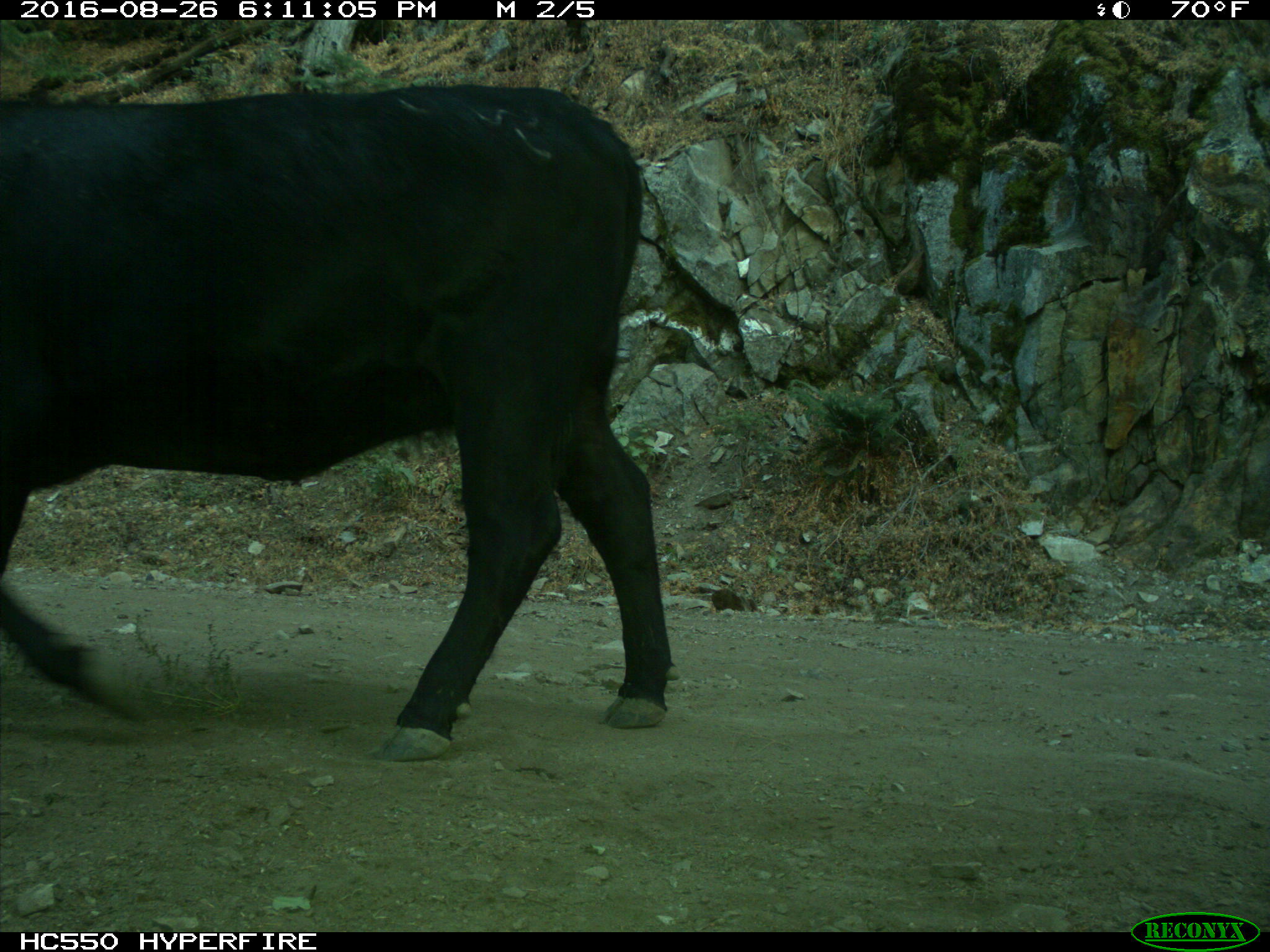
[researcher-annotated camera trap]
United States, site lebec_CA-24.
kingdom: Animalia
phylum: Chordata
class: Mammalia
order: Artiodactyla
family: Bovidae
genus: Bos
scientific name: Bos taurus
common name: domestic cow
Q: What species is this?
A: Bos taurus (domestic cow).